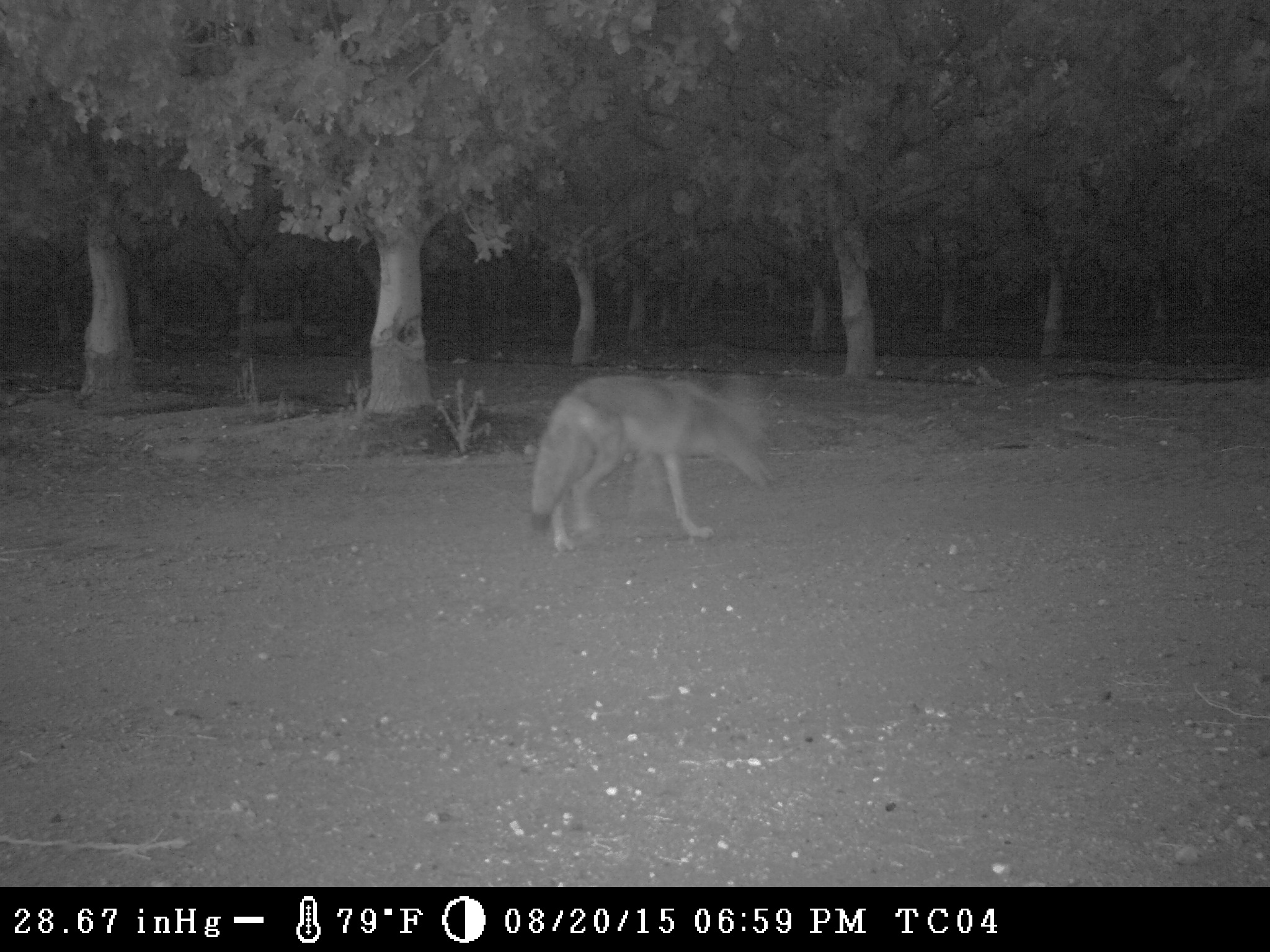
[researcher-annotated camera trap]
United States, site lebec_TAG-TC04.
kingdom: Animalia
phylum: Chordata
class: Mammalia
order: Carnivora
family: Canidae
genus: Canis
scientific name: Canis latrans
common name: coyote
Canis latrans (coyote).